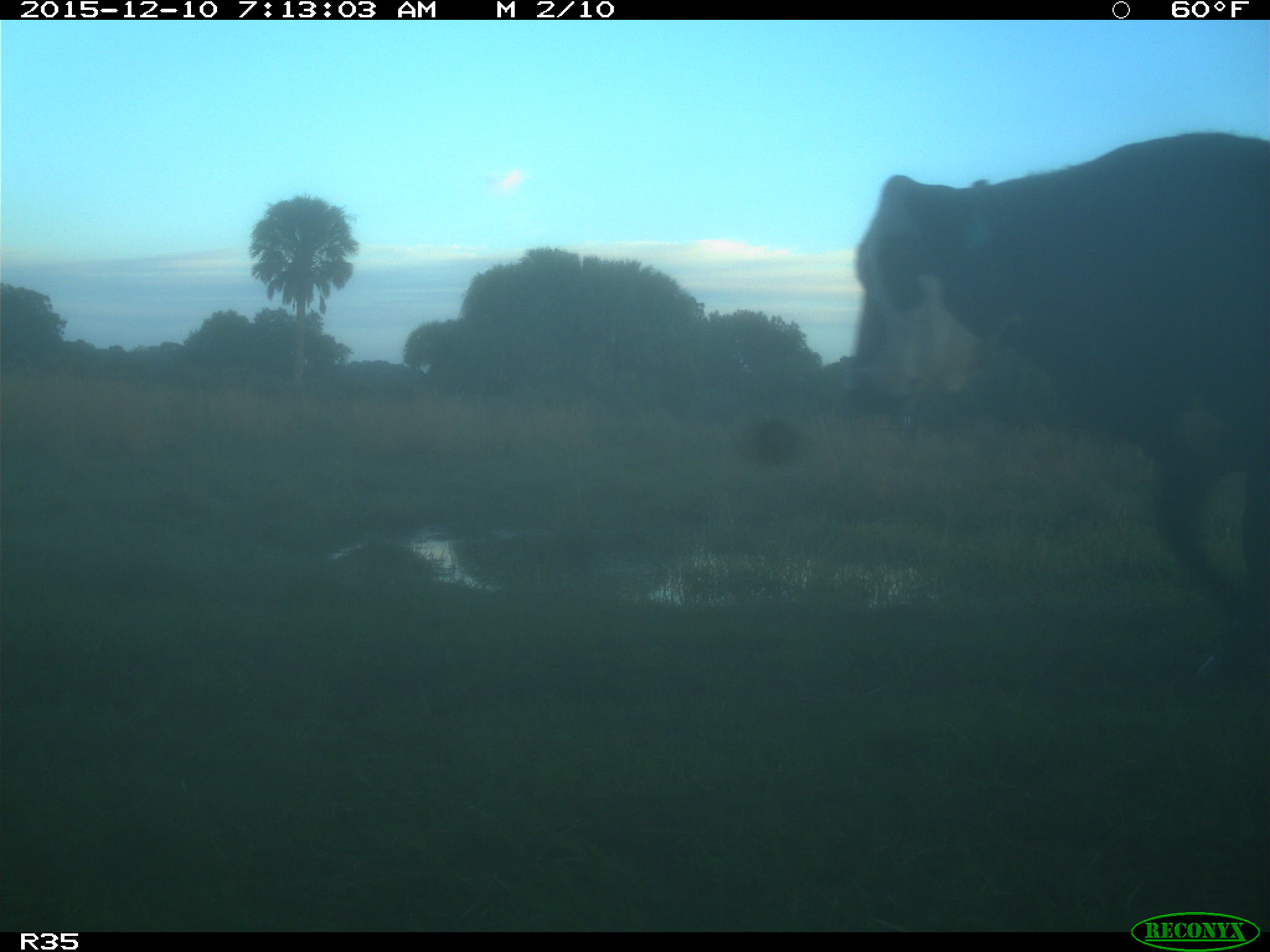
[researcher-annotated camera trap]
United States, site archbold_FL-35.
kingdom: Animalia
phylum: Chordata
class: Mammalia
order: Artiodactyla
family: Bovidae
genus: Bos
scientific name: Bos taurus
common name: domestic cow